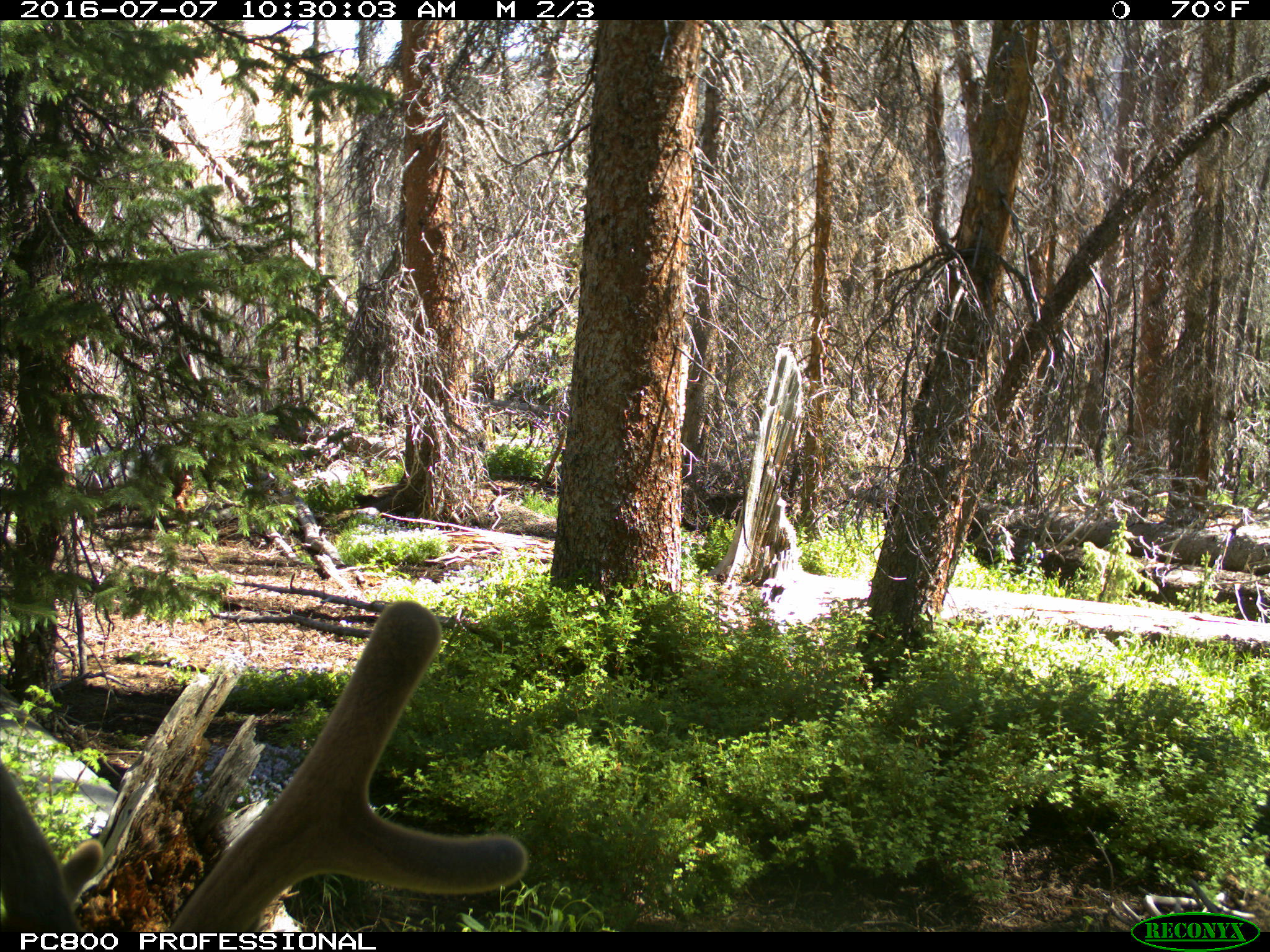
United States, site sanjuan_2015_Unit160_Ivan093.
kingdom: Animalia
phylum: Chordata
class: Mammalia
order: Artiodactyla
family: Cervidae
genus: Cervus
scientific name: Cervus elaphus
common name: red deer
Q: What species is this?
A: Cervus elaphus (red deer).